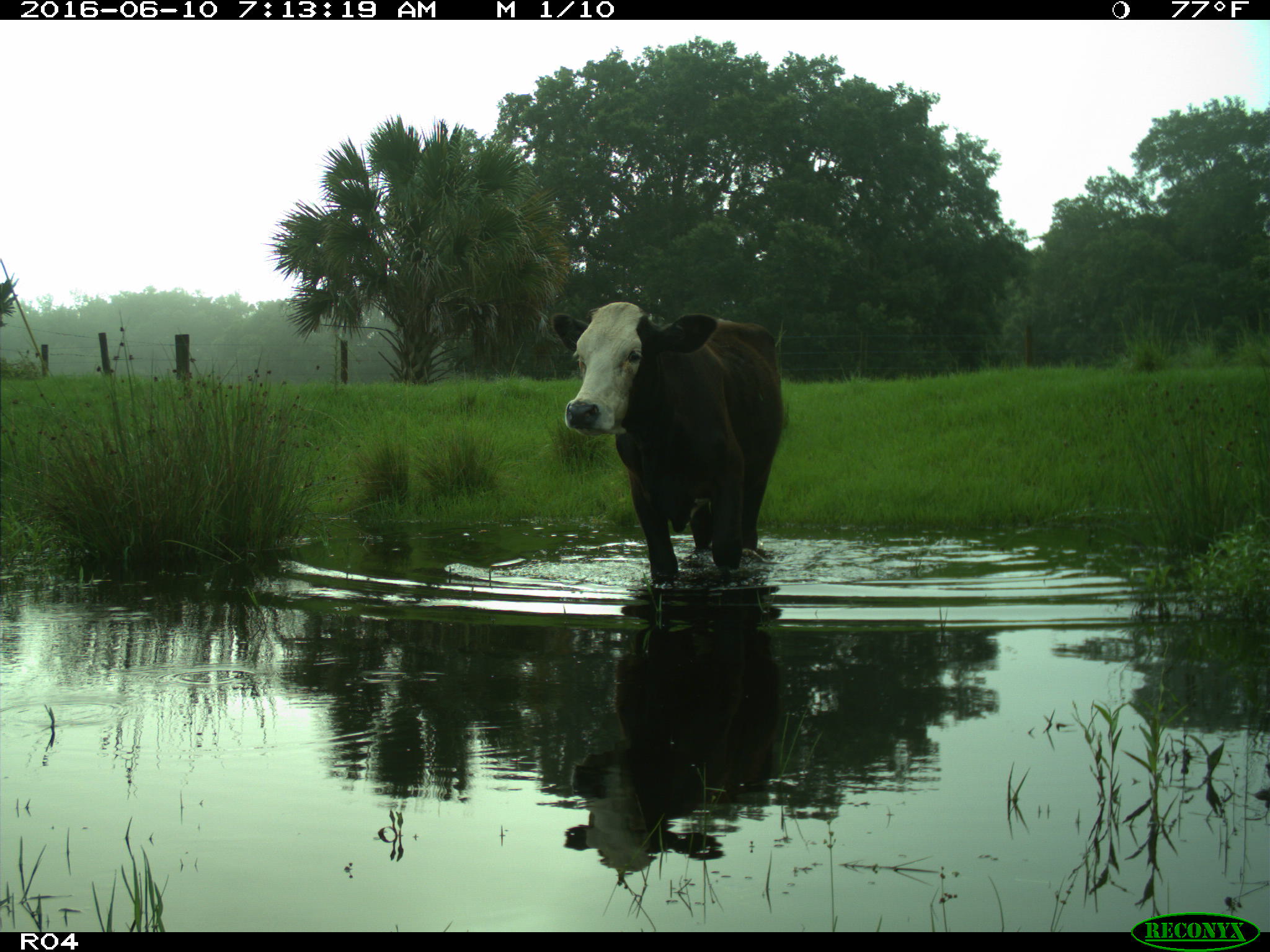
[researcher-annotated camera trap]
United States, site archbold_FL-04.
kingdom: Animalia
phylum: Chordata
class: Mammalia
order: Artiodactyla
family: Bovidae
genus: Bos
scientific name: Bos taurus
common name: domestic cow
Bos taurus (domestic cow).